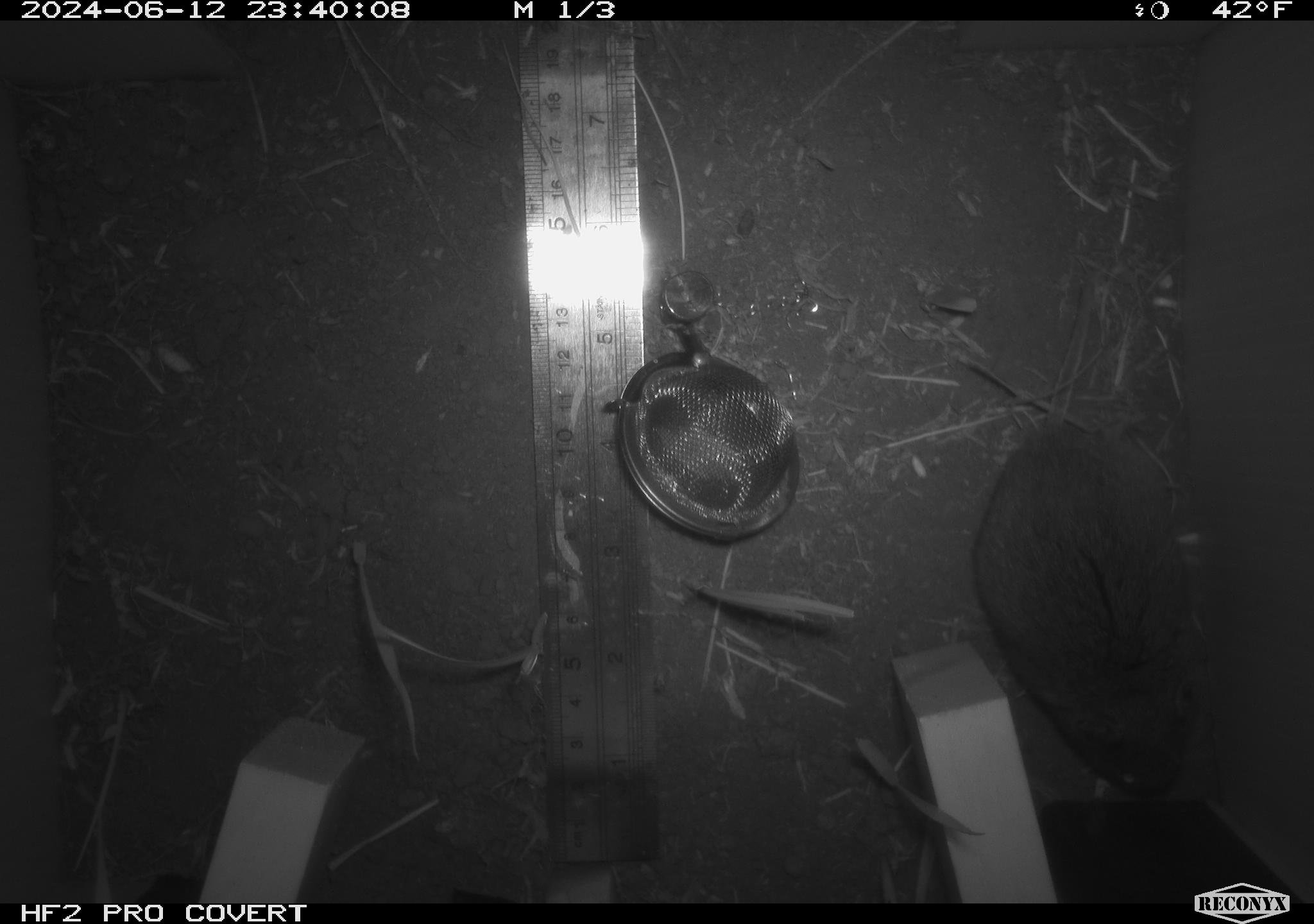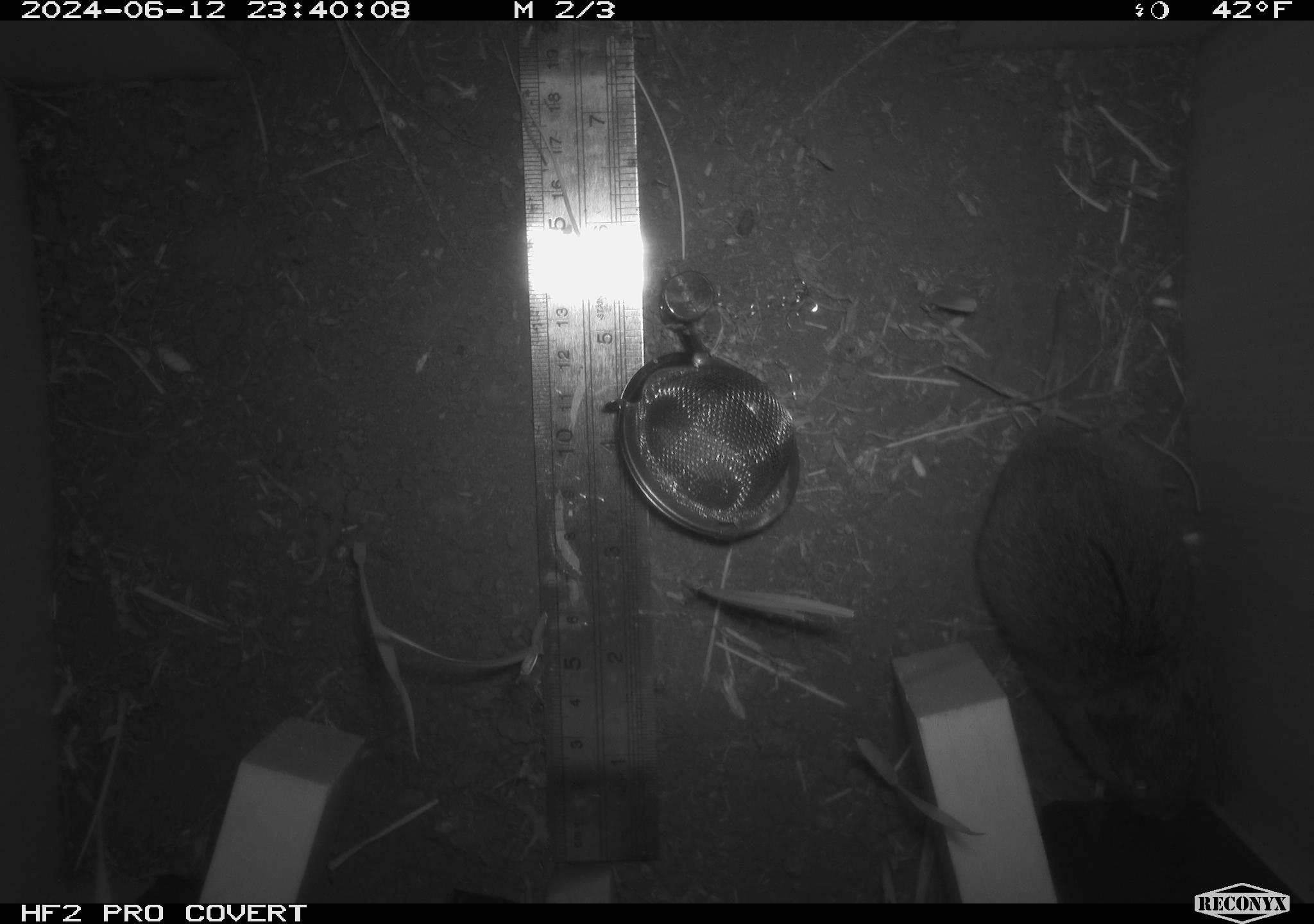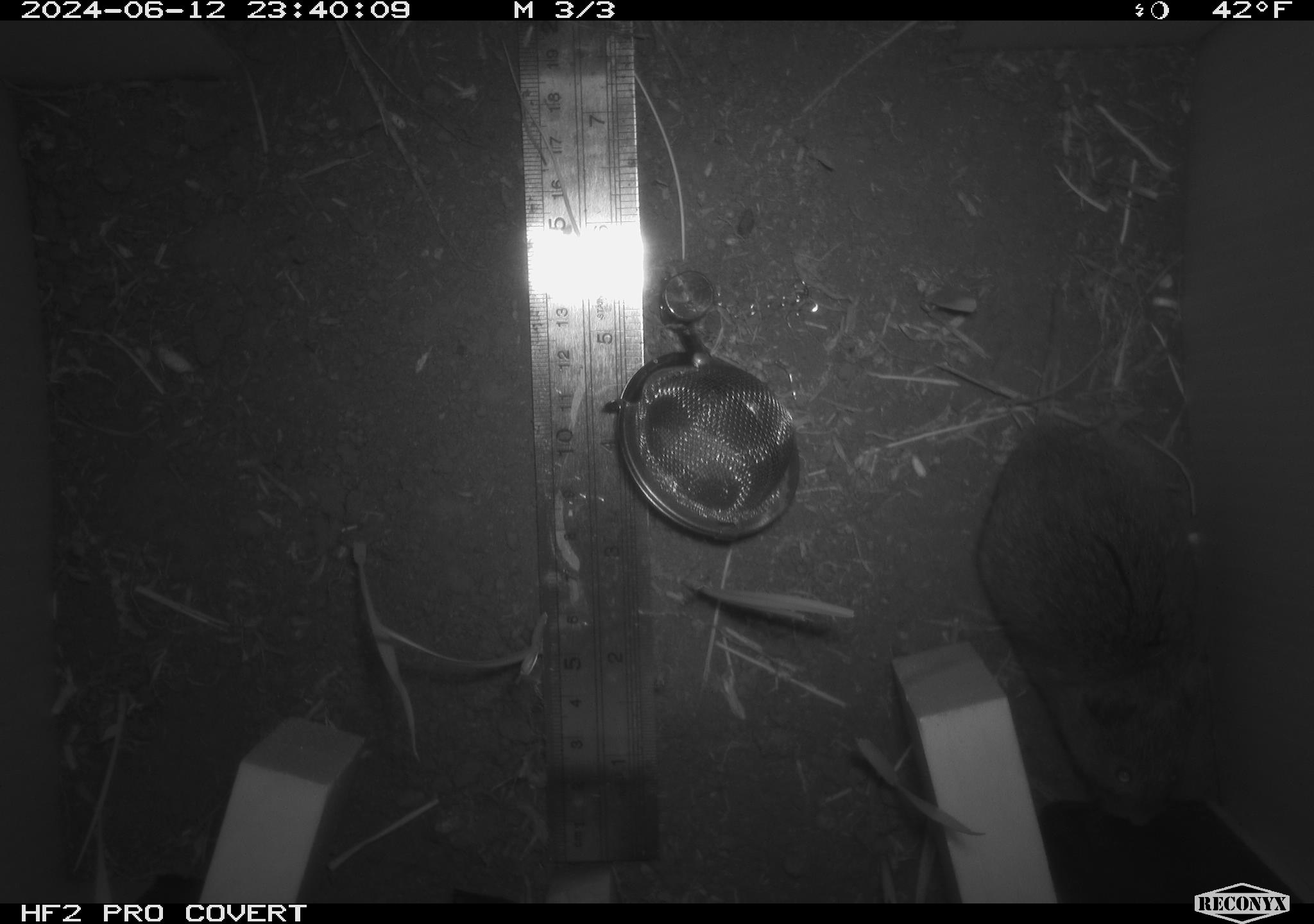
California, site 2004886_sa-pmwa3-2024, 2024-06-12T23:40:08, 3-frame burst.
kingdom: Animalia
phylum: Chordata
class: Mammalia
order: Rodentia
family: Cricetidae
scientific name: Arvicolinae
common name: voles, lemmings, and muskrats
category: arvicolinae subfamily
Arvicolinae subfamily (voles, lemmings, and muskrats) (Arvicolinae).